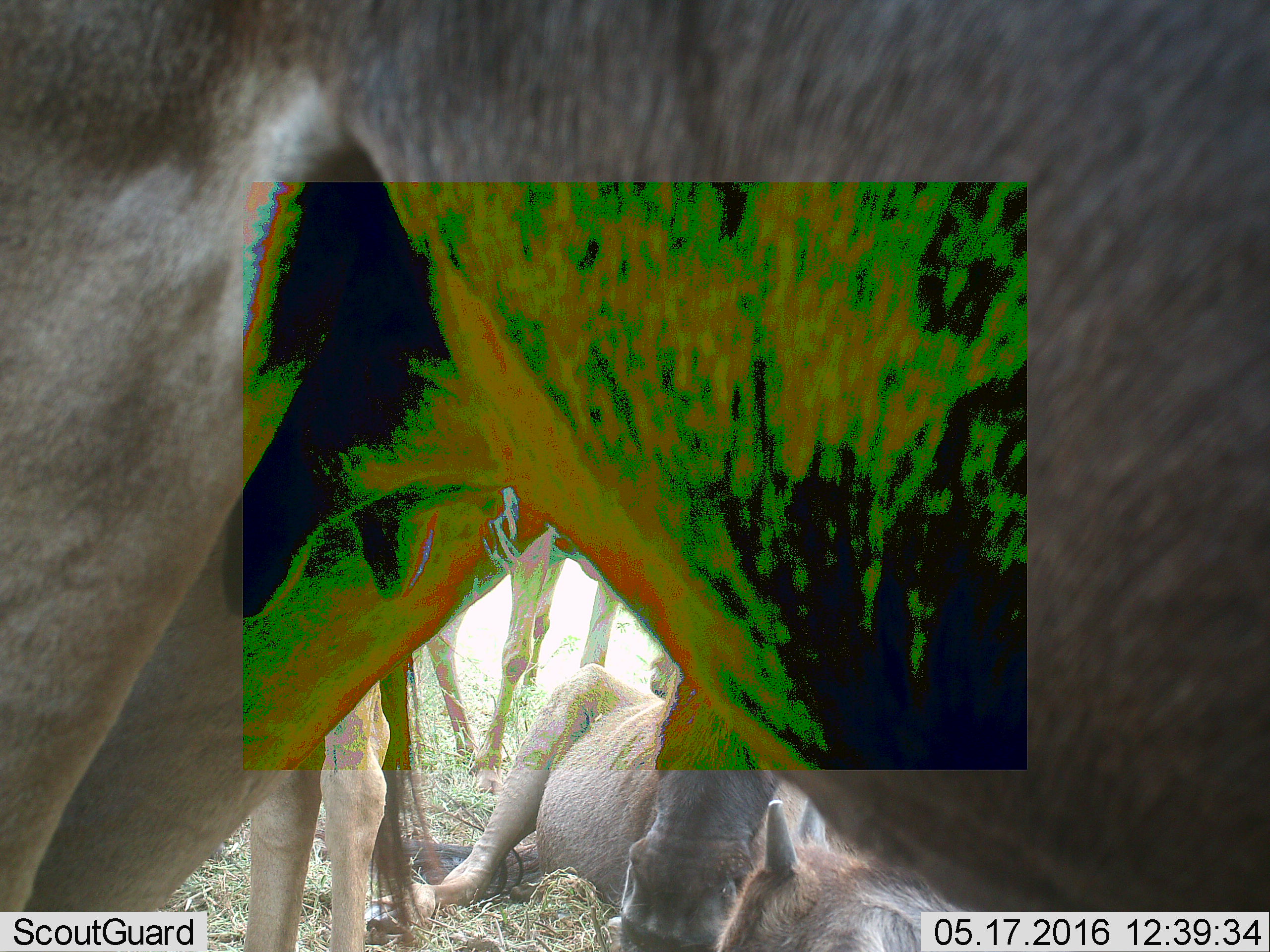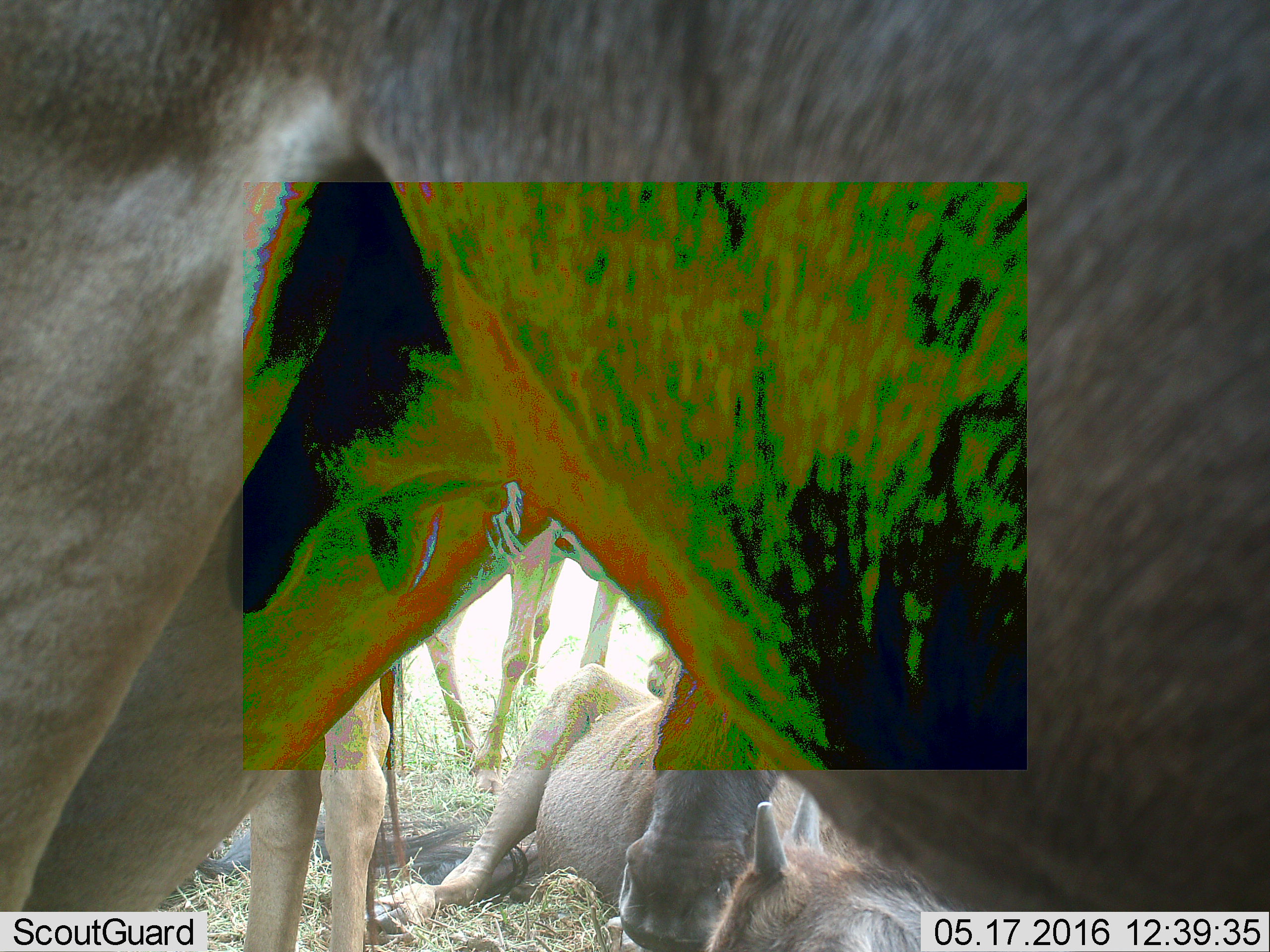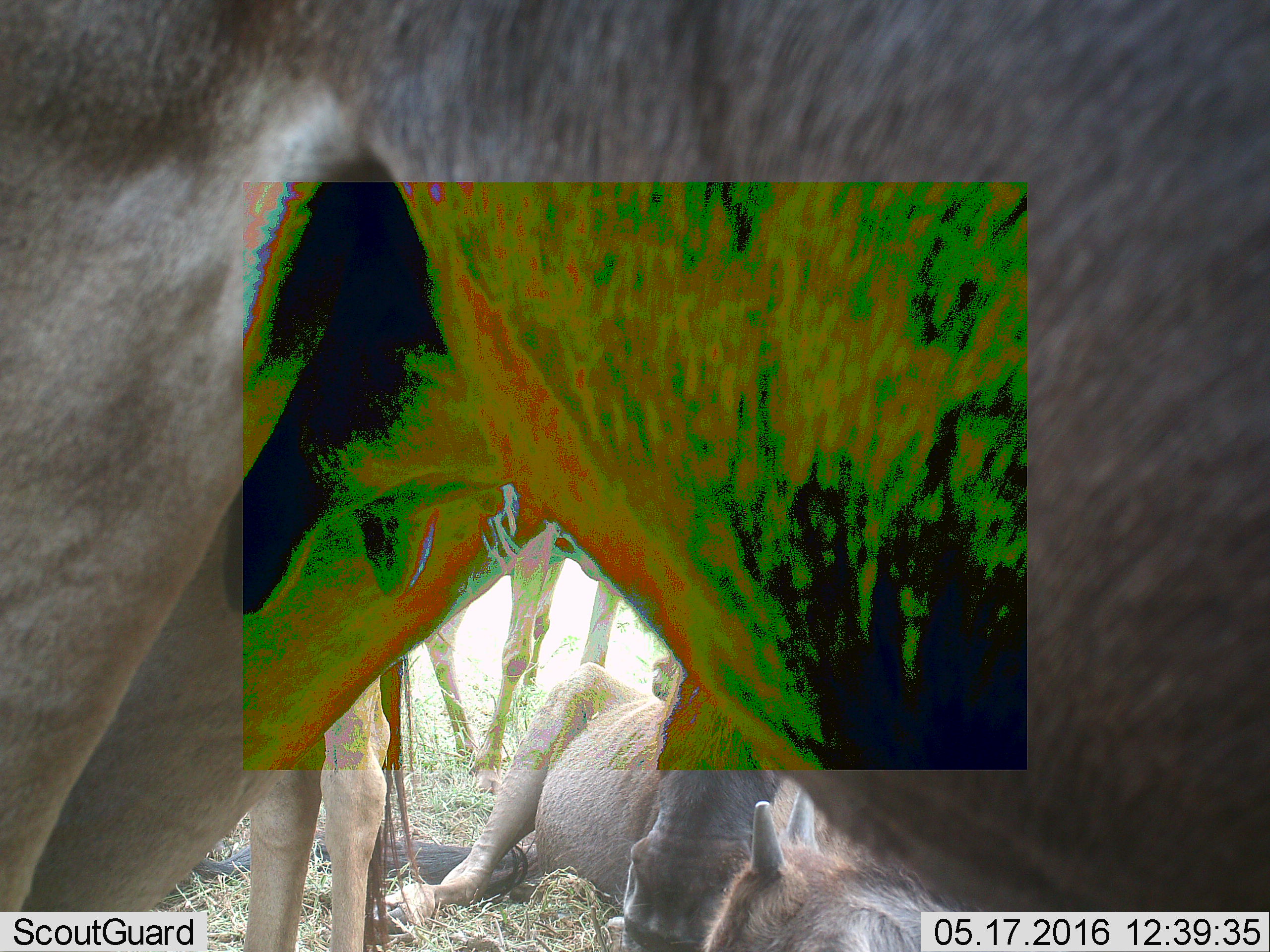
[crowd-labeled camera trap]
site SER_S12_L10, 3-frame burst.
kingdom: Animalia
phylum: Chordata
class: Mammalia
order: Artiodactyla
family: Bovidae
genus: Connochaetes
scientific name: Connochaetes taurinus taurinus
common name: blue wildebeest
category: wildebeestblue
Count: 5.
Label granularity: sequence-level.